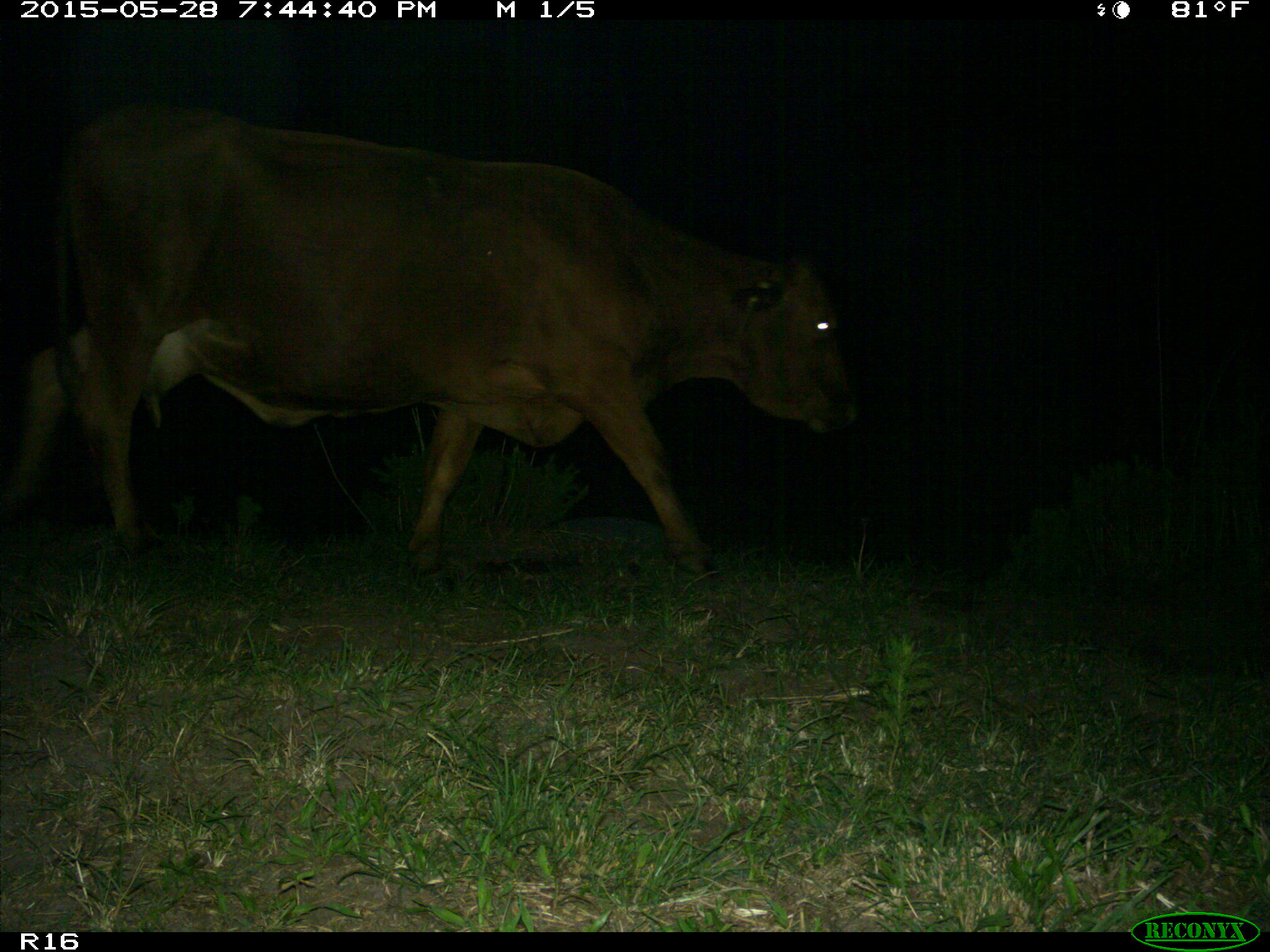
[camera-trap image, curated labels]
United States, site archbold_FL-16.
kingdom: Animalia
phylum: Chordata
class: Mammalia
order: Artiodactyla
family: Bovidae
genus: Bos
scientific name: Bos taurus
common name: domestic cow